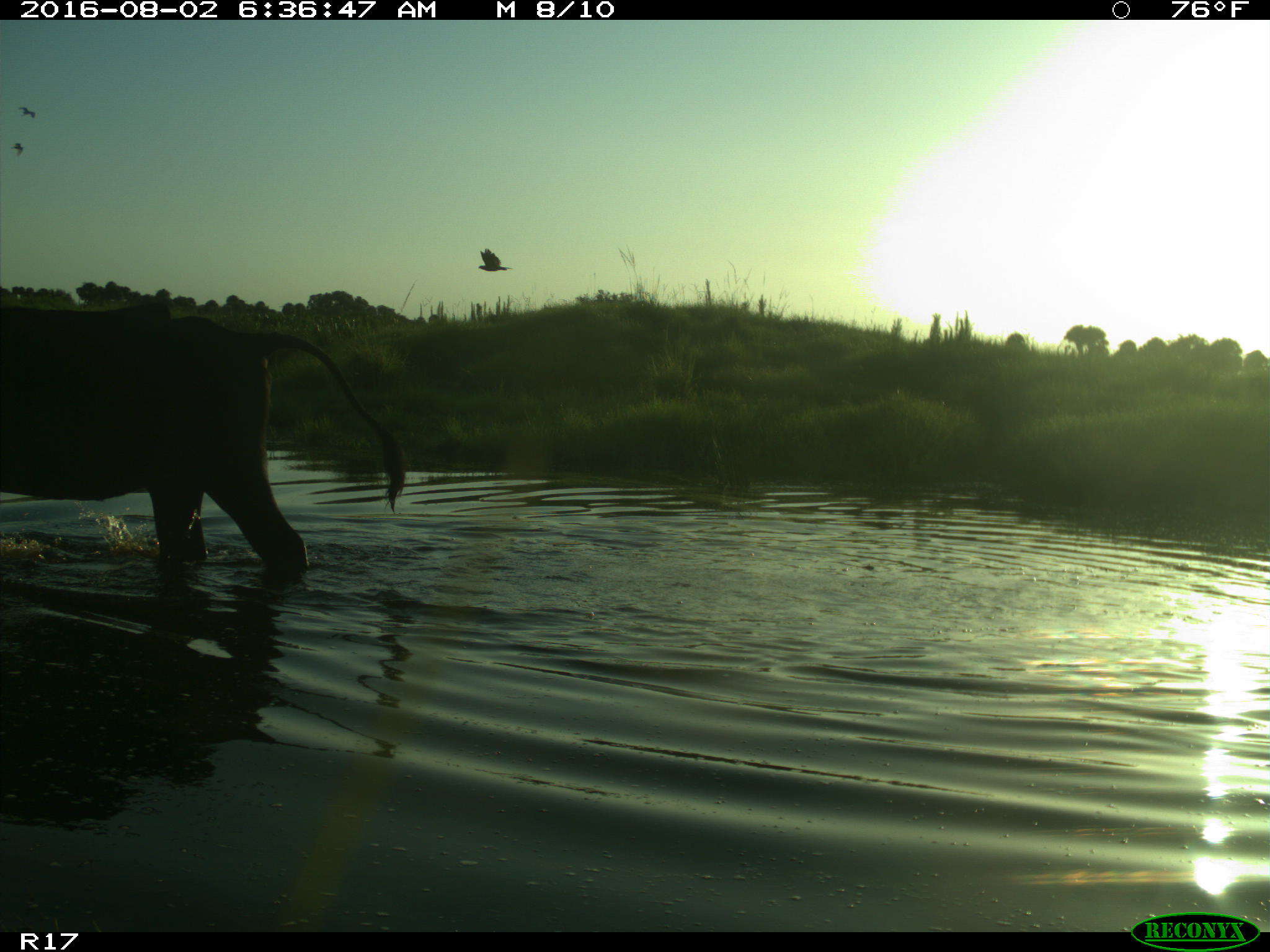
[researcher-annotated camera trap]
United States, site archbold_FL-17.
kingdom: Animalia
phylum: Chordata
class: Mammalia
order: Artiodactyla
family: Bovidae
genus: Bos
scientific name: Bos taurus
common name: domestic cow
Bos taurus (domestic cow).